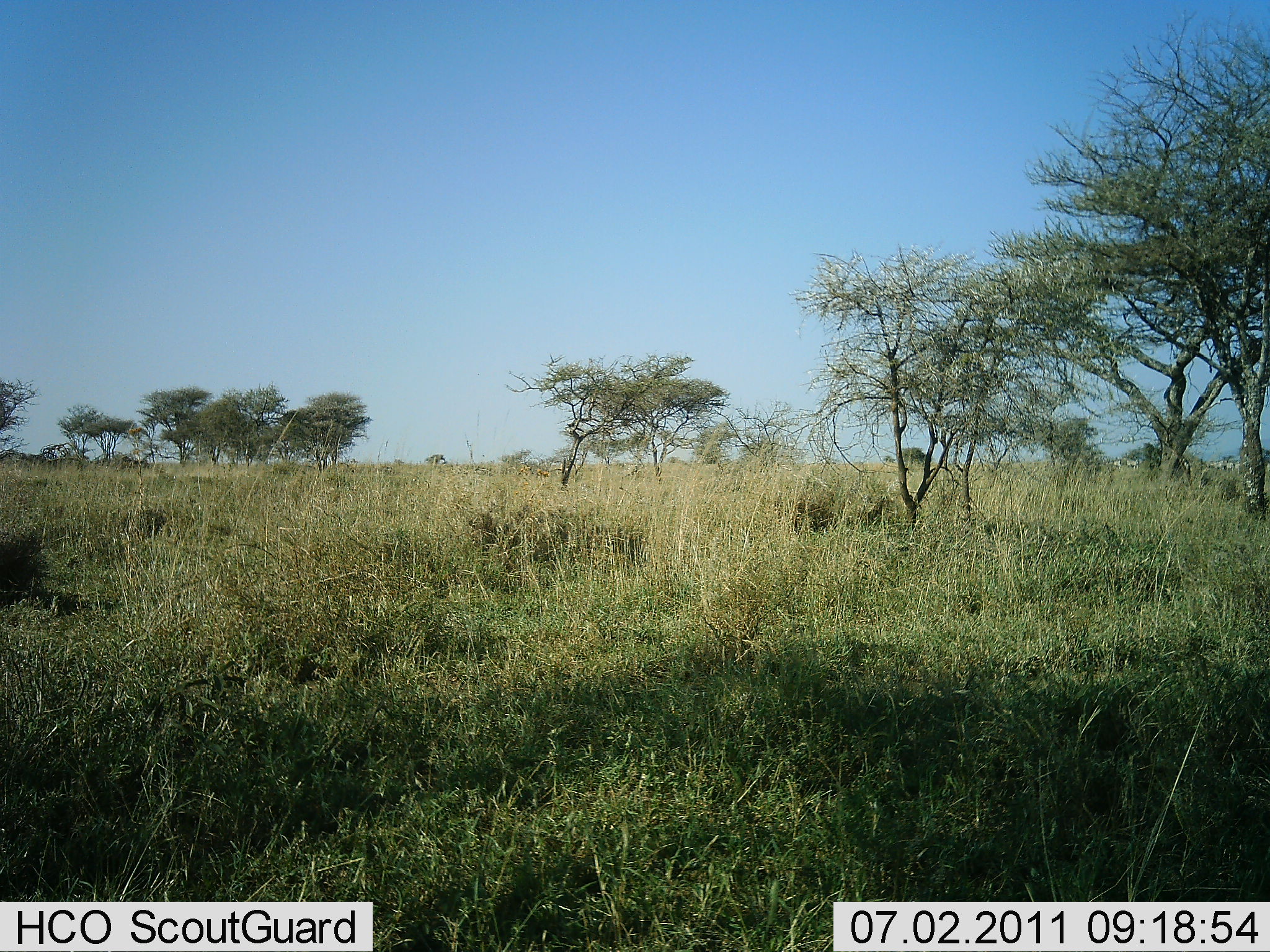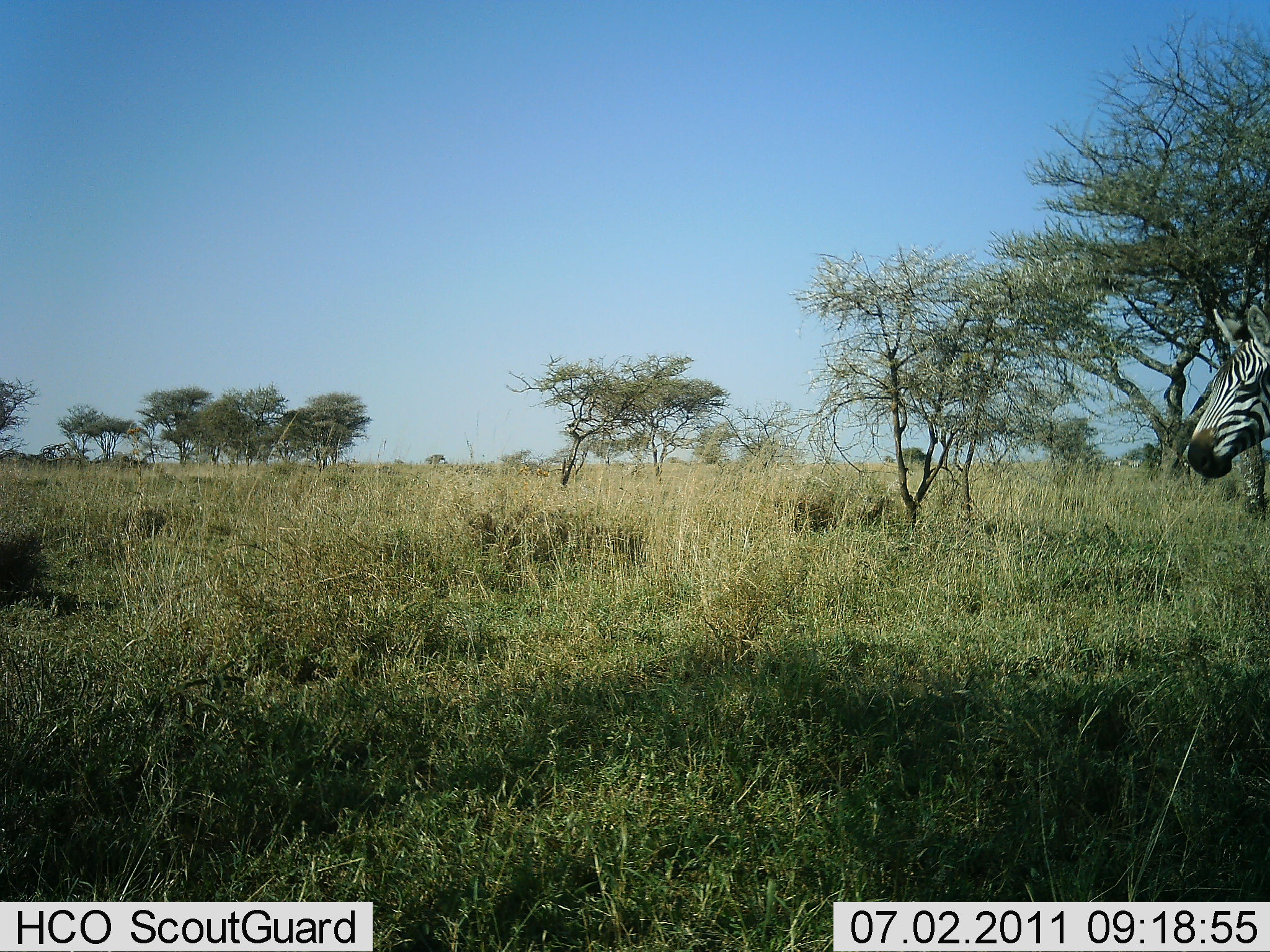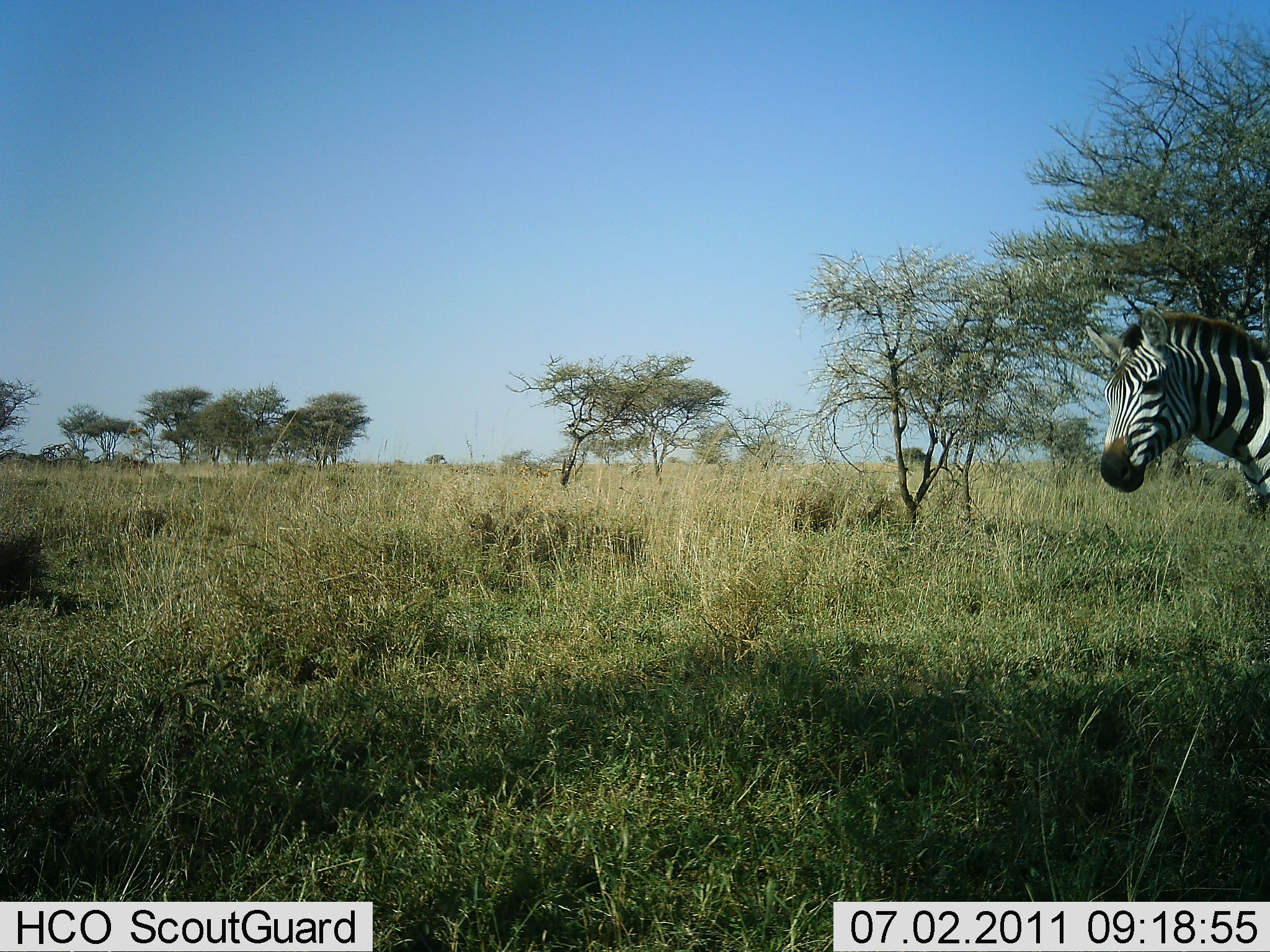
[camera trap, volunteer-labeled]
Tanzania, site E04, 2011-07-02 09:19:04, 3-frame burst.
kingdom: Animalia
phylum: Chordata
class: Mammalia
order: Perissodactyla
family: Equidae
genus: Equus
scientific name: Equus quagga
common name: plains zebra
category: zebra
Zebra (plains zebra) (Equus quagga), count 1. Behavior (volunteer vote fractions): standing 20%, resting 0%, moving 90%, interacting 0%. Young present (vote fraction): 0%. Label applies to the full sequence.